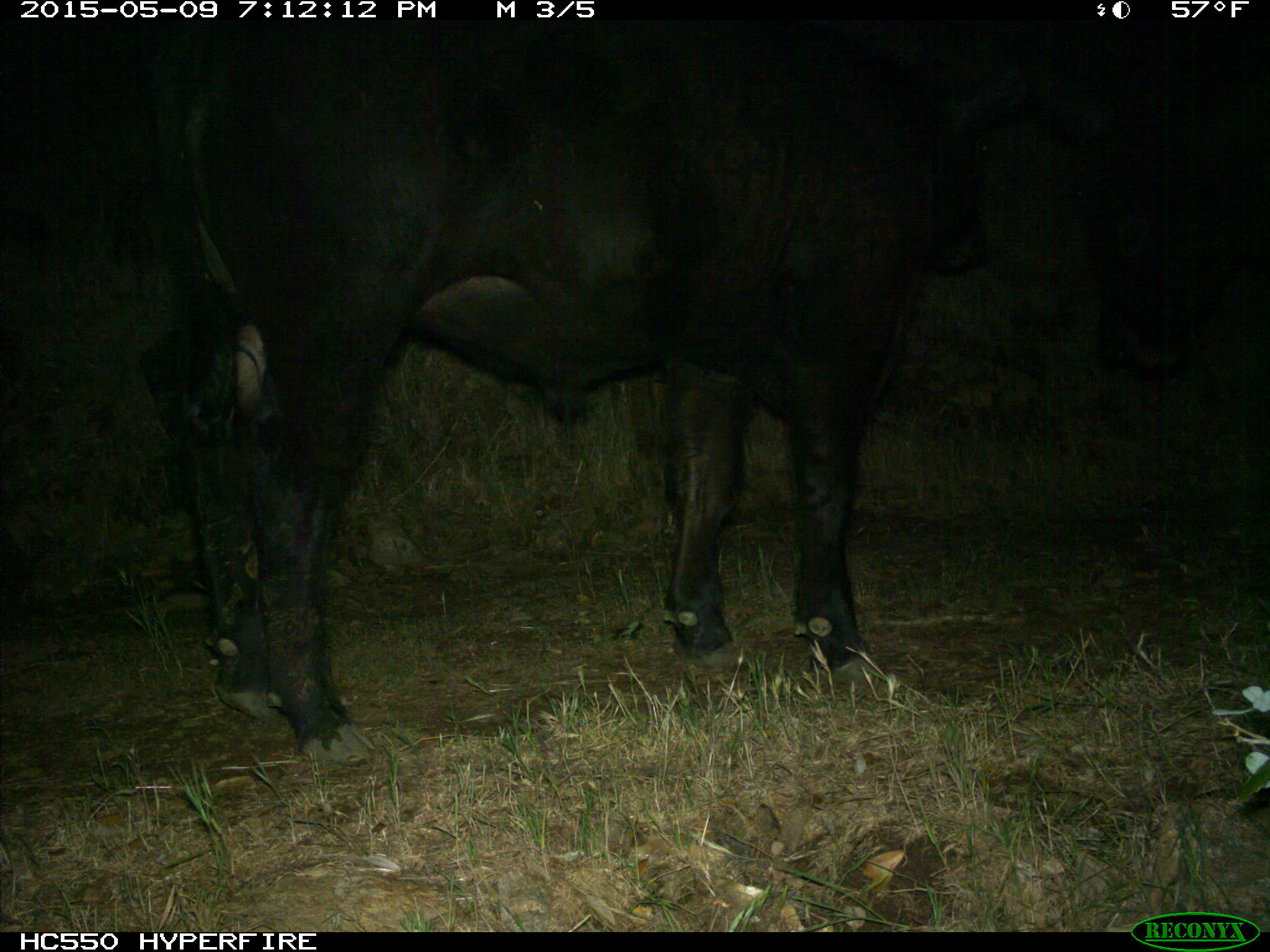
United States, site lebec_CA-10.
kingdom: Animalia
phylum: Chordata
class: Mammalia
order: Artiodactyla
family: Bovidae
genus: Bos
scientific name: Bos taurus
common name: domestic cow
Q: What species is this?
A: Bos taurus (domestic cow).